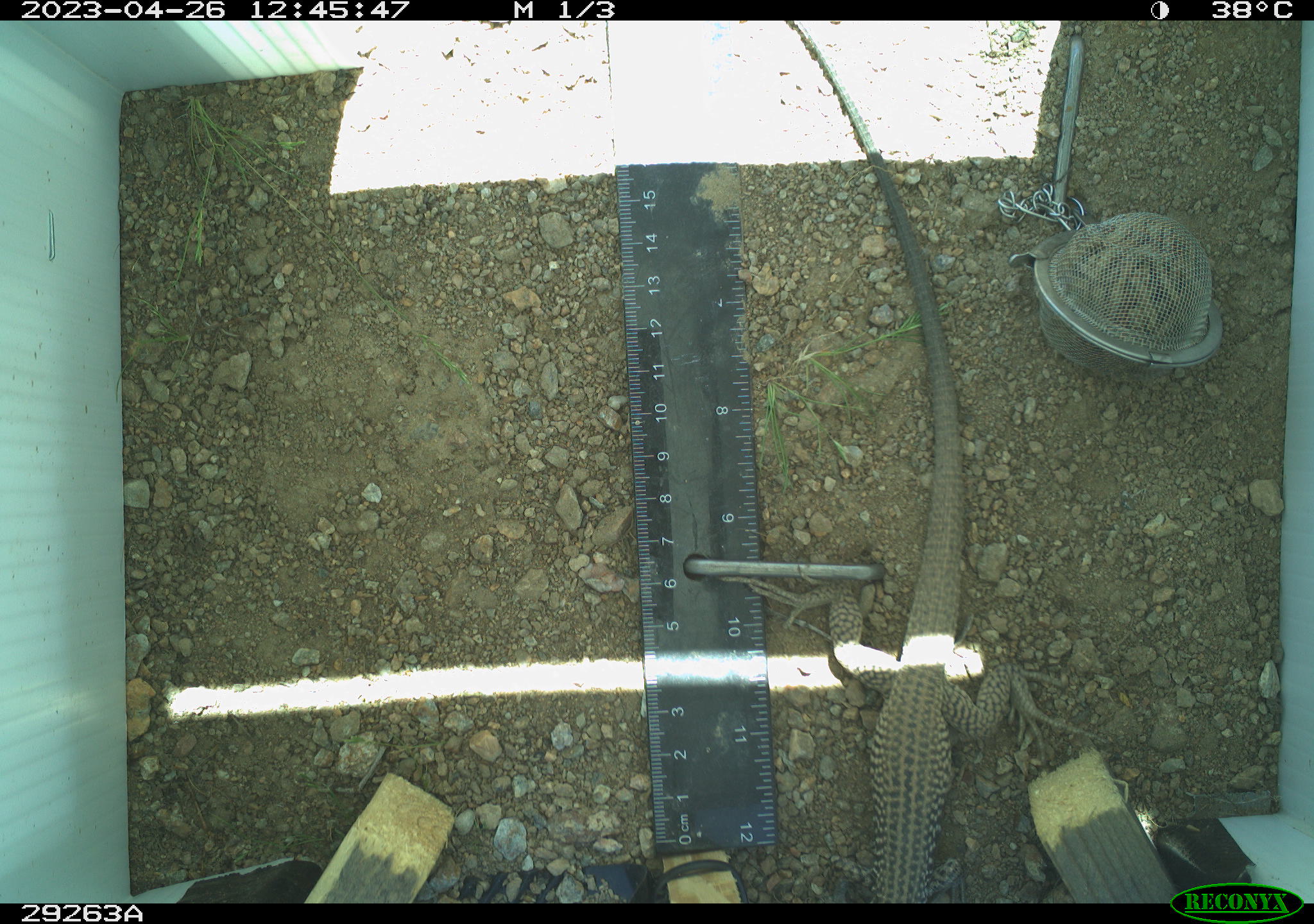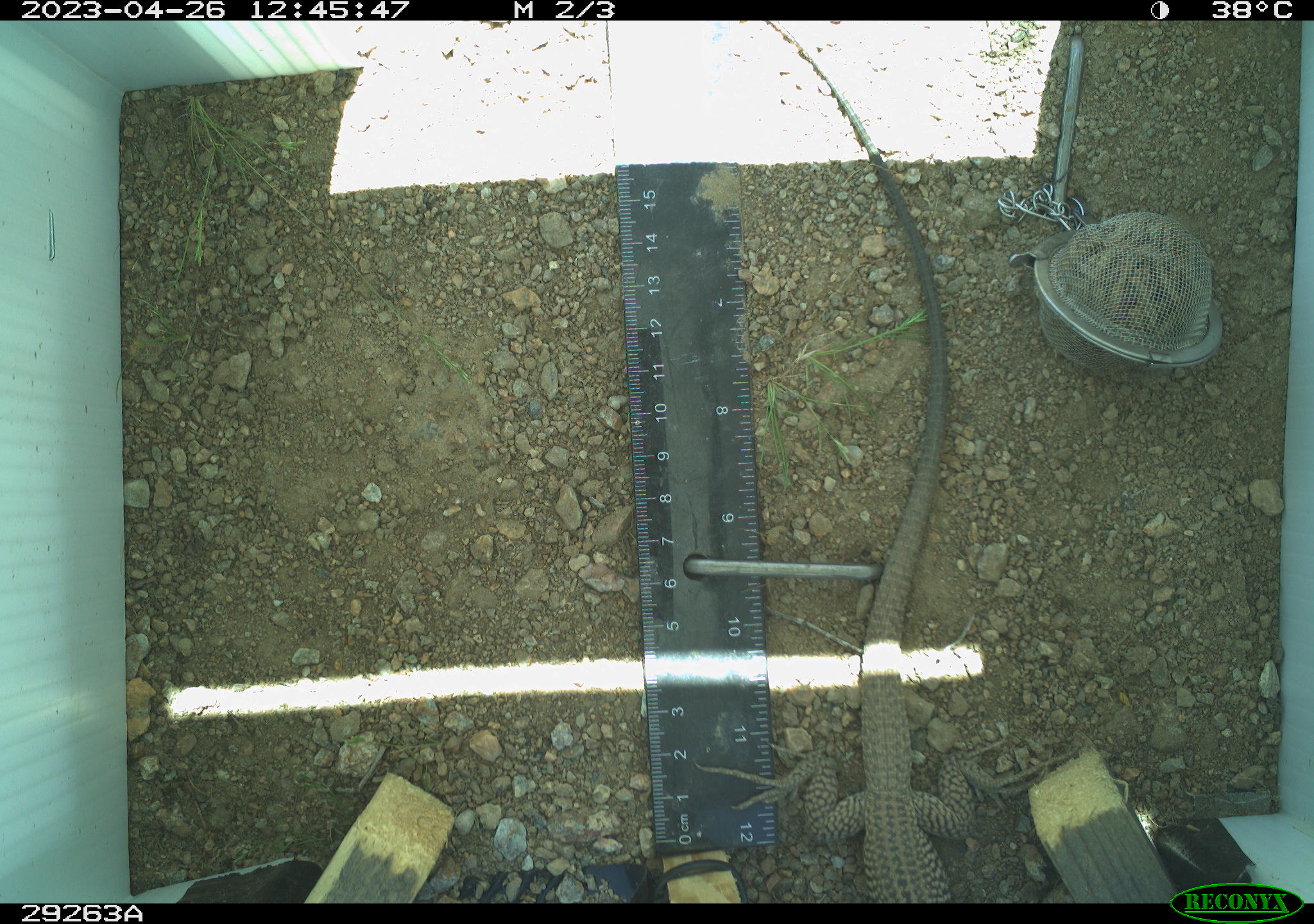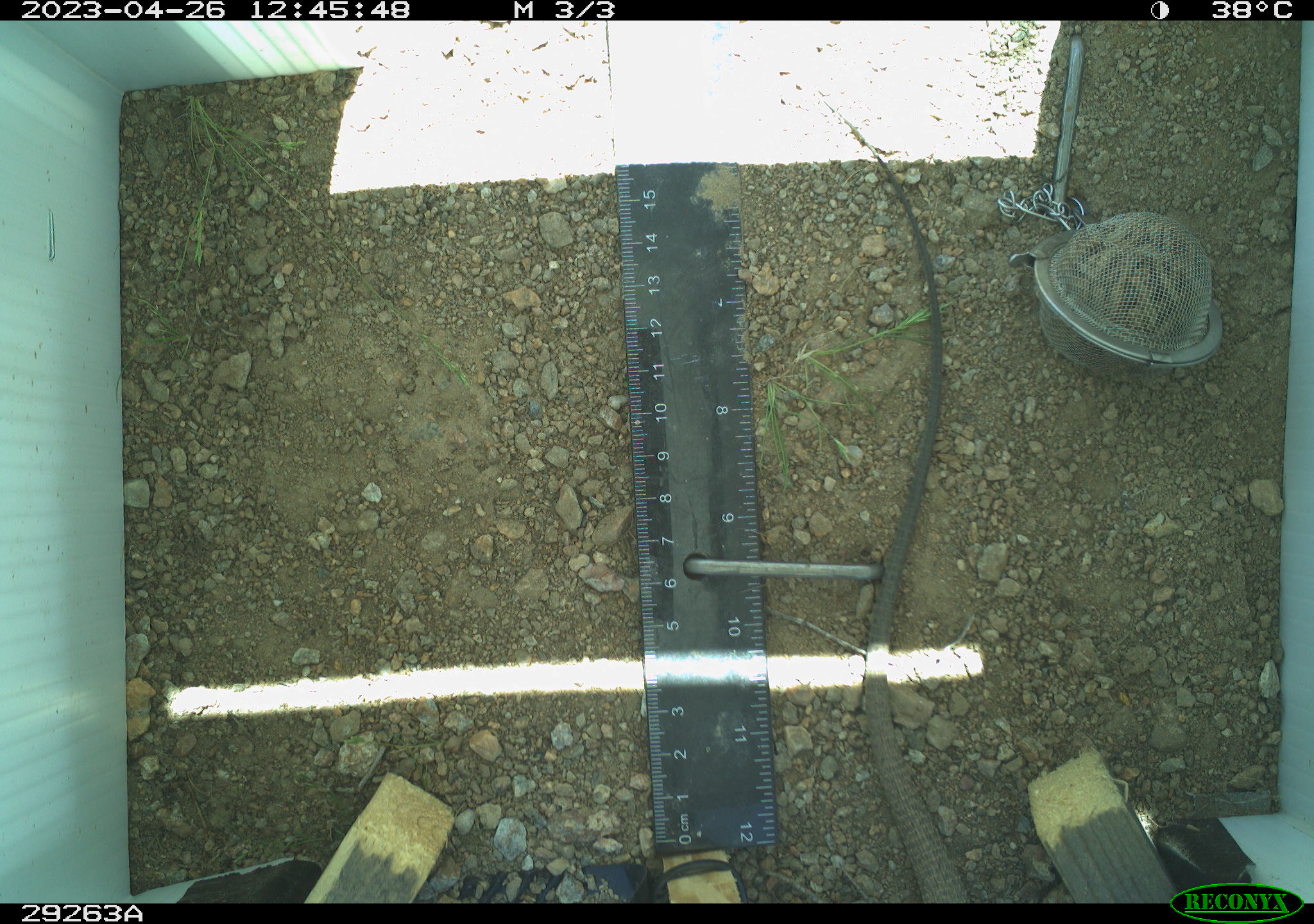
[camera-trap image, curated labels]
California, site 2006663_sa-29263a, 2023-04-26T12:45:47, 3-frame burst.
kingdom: Animalia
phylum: Chordata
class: Reptilia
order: Squamata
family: Teiidae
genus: Aspidoscelis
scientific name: Aspidoscelis tigris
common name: western whiptail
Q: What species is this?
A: Western whiptail (Aspidoscelis tigris).